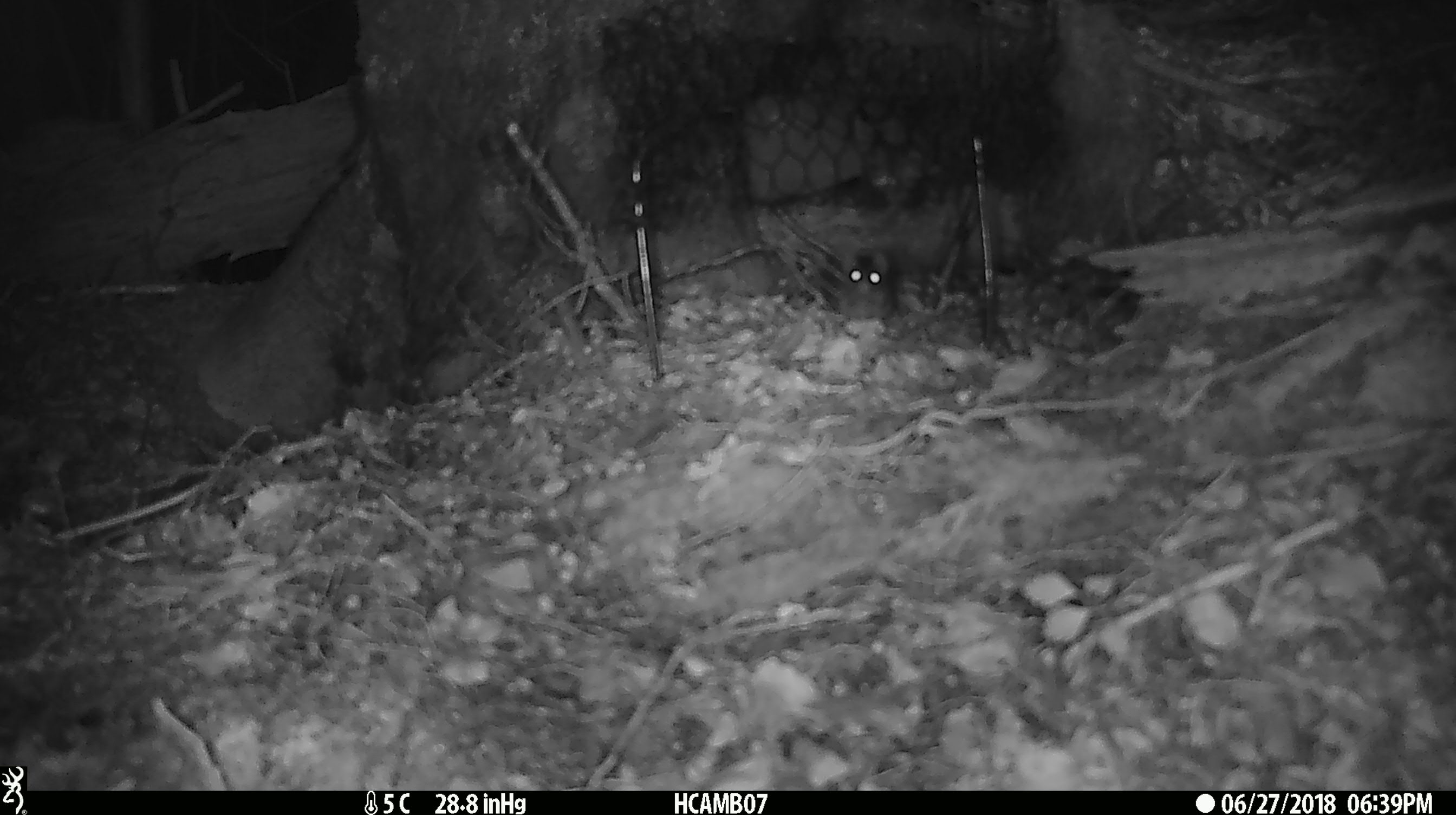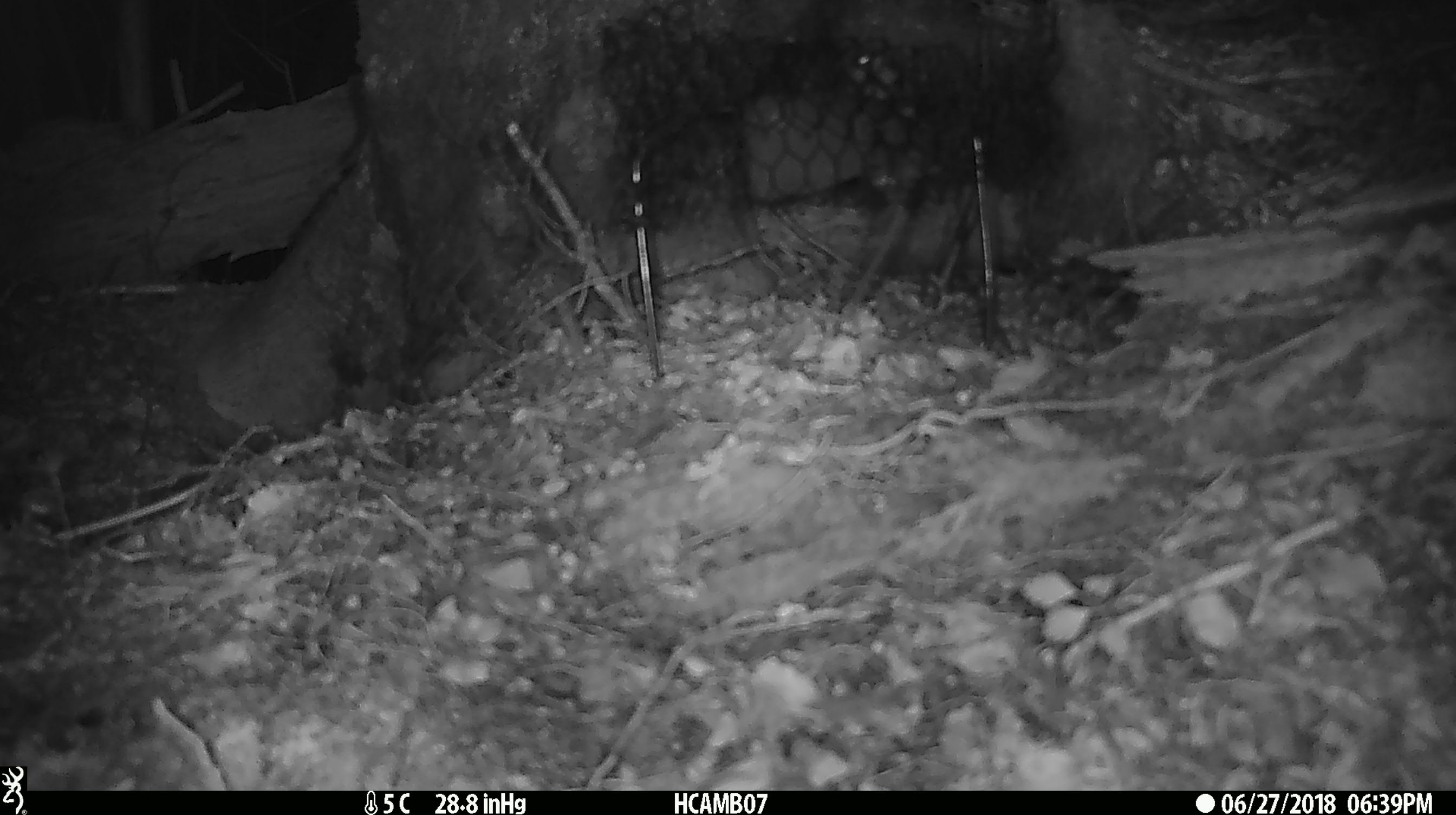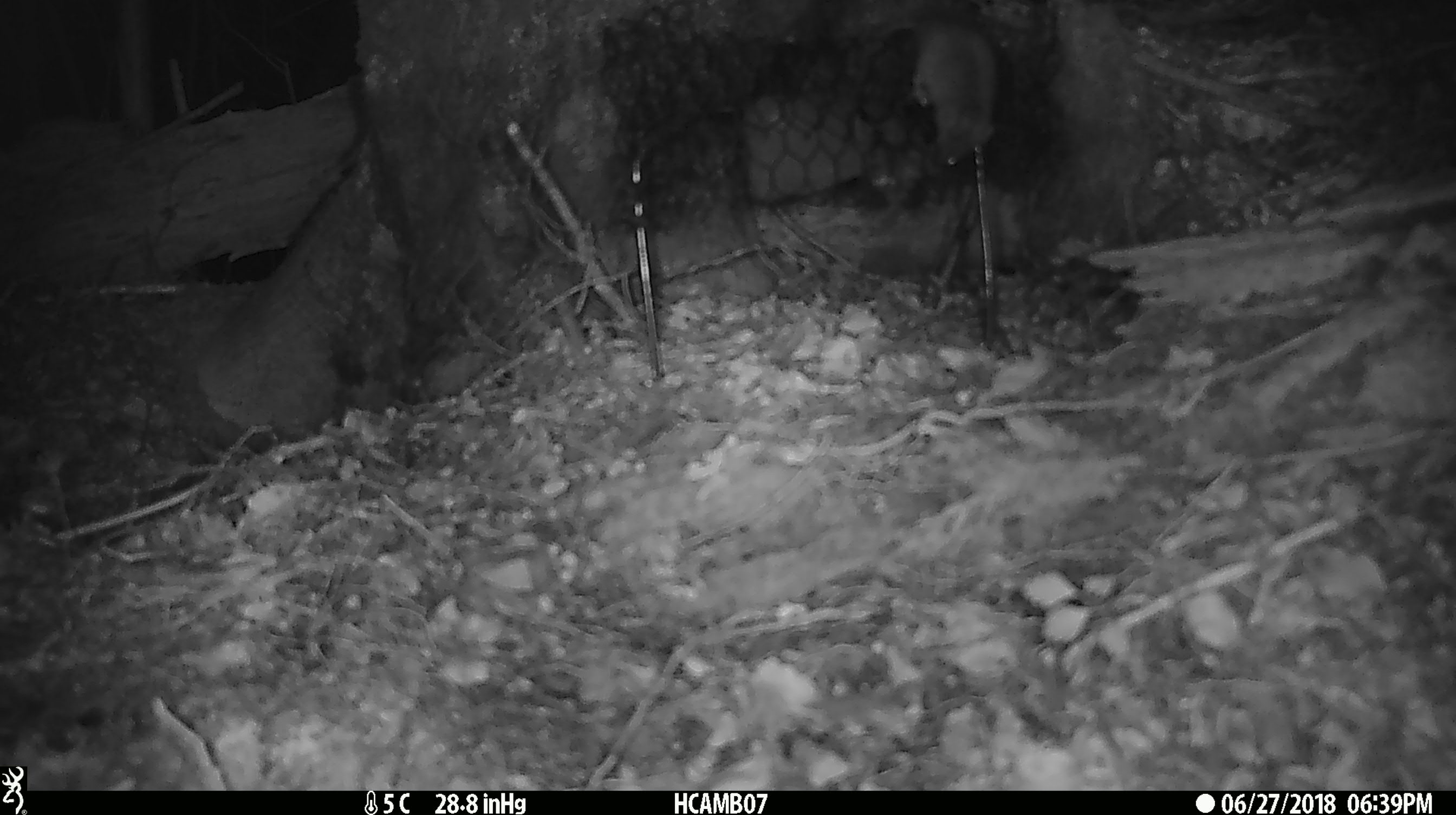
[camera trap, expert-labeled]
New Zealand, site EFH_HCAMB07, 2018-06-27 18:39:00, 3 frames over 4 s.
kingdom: Animalia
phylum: Chordata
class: Mammalia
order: Rodentia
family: Muridae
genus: Mus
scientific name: Mus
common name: mouse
Mouse (Mus).